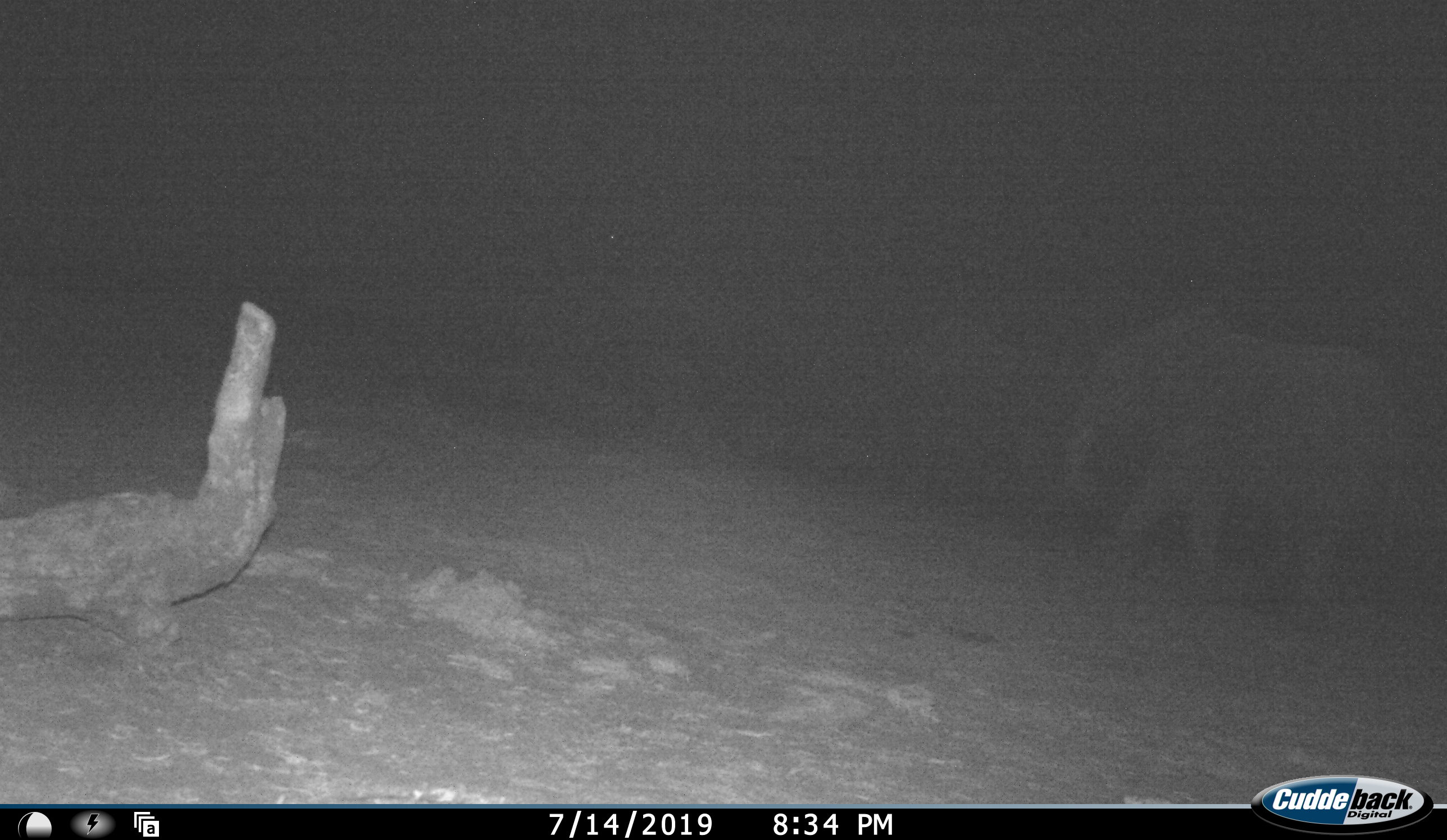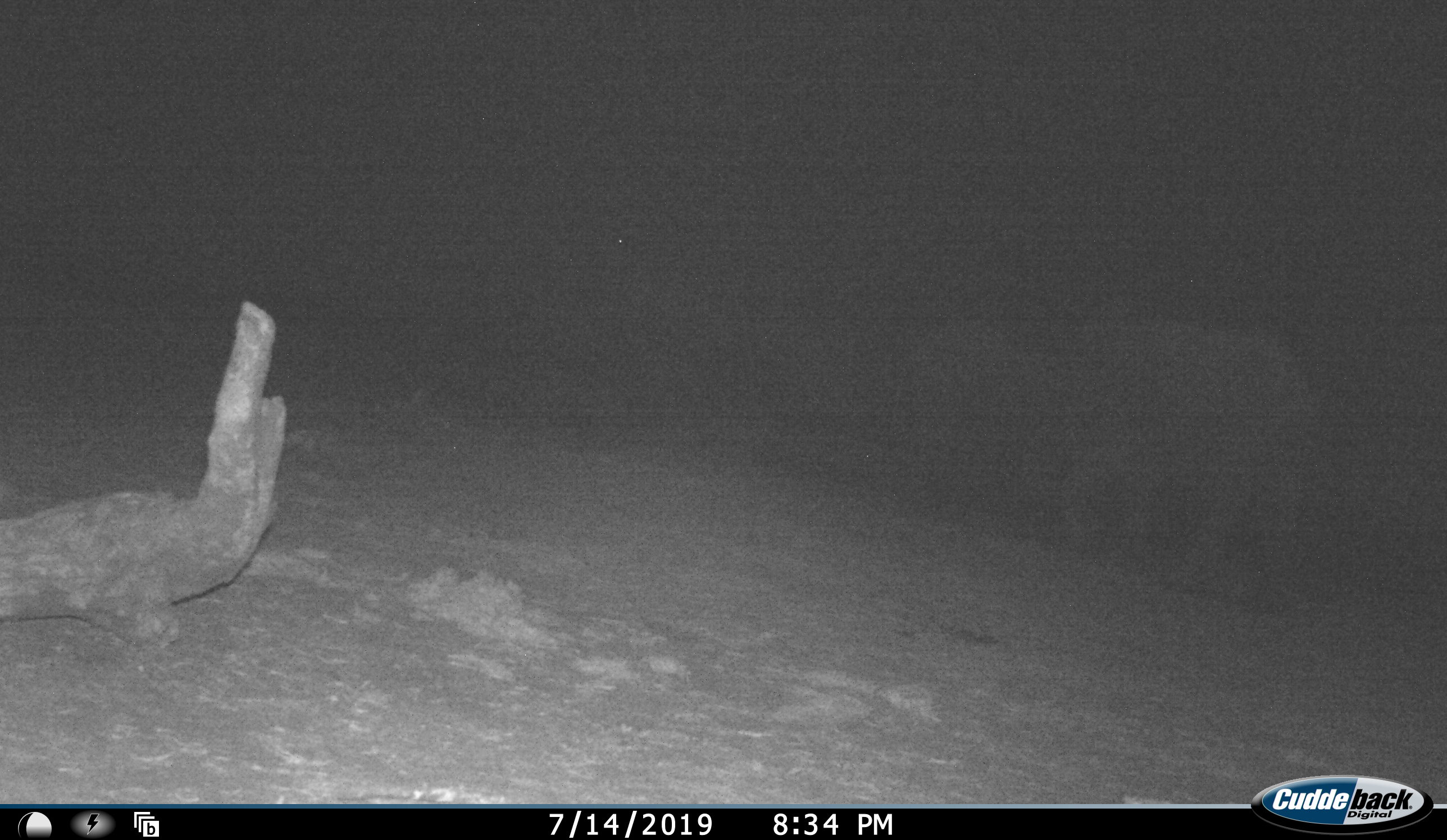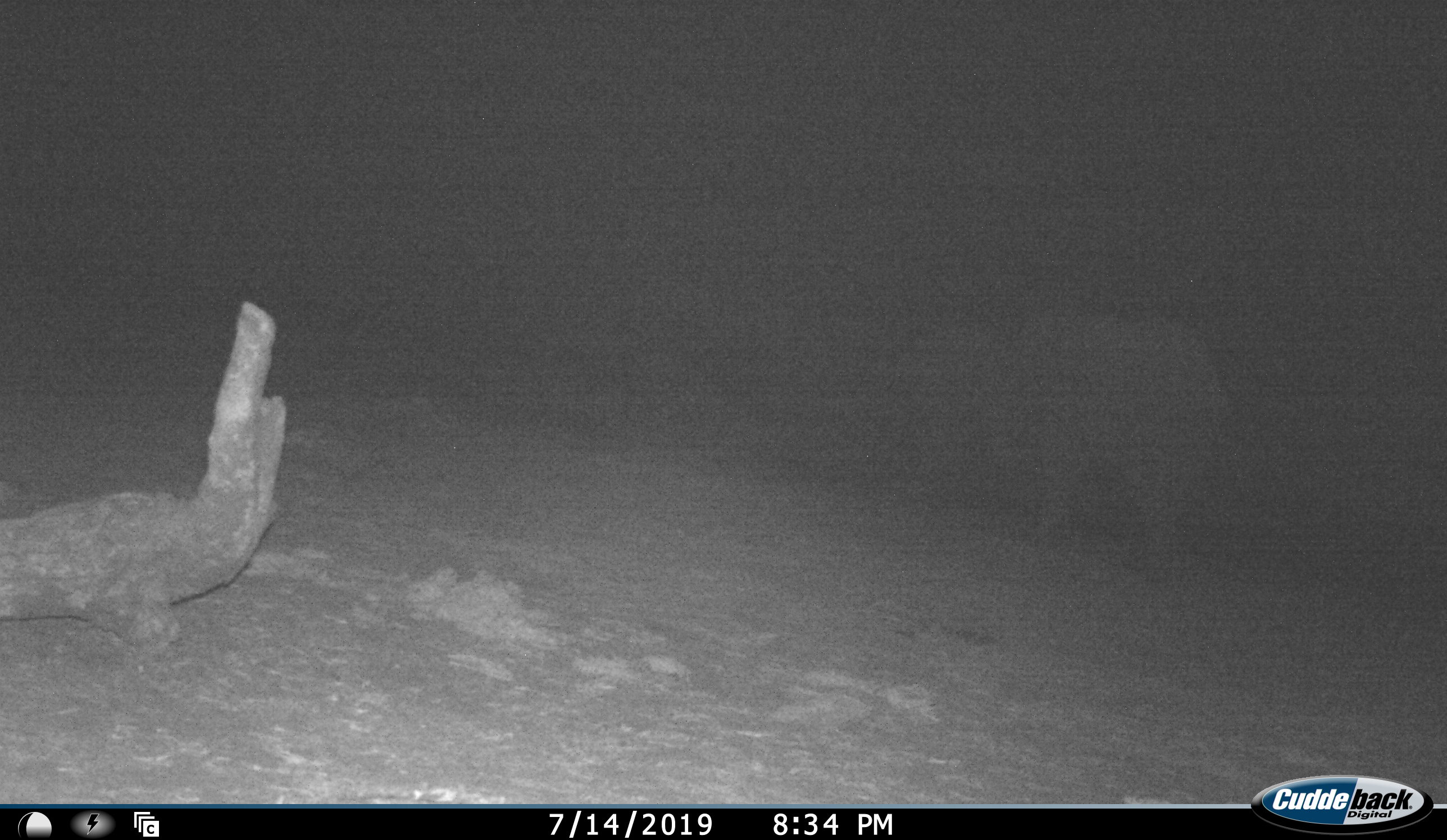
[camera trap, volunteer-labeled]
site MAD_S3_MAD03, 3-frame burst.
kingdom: Animalia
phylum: Chordata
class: Mammalia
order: Proboscidea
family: Elephantidae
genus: Loxodonta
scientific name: Loxodonta africana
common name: african bush elephant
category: elephant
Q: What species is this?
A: Elephant (african bush elephant) (Loxodonta africana).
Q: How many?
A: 1.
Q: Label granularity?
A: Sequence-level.